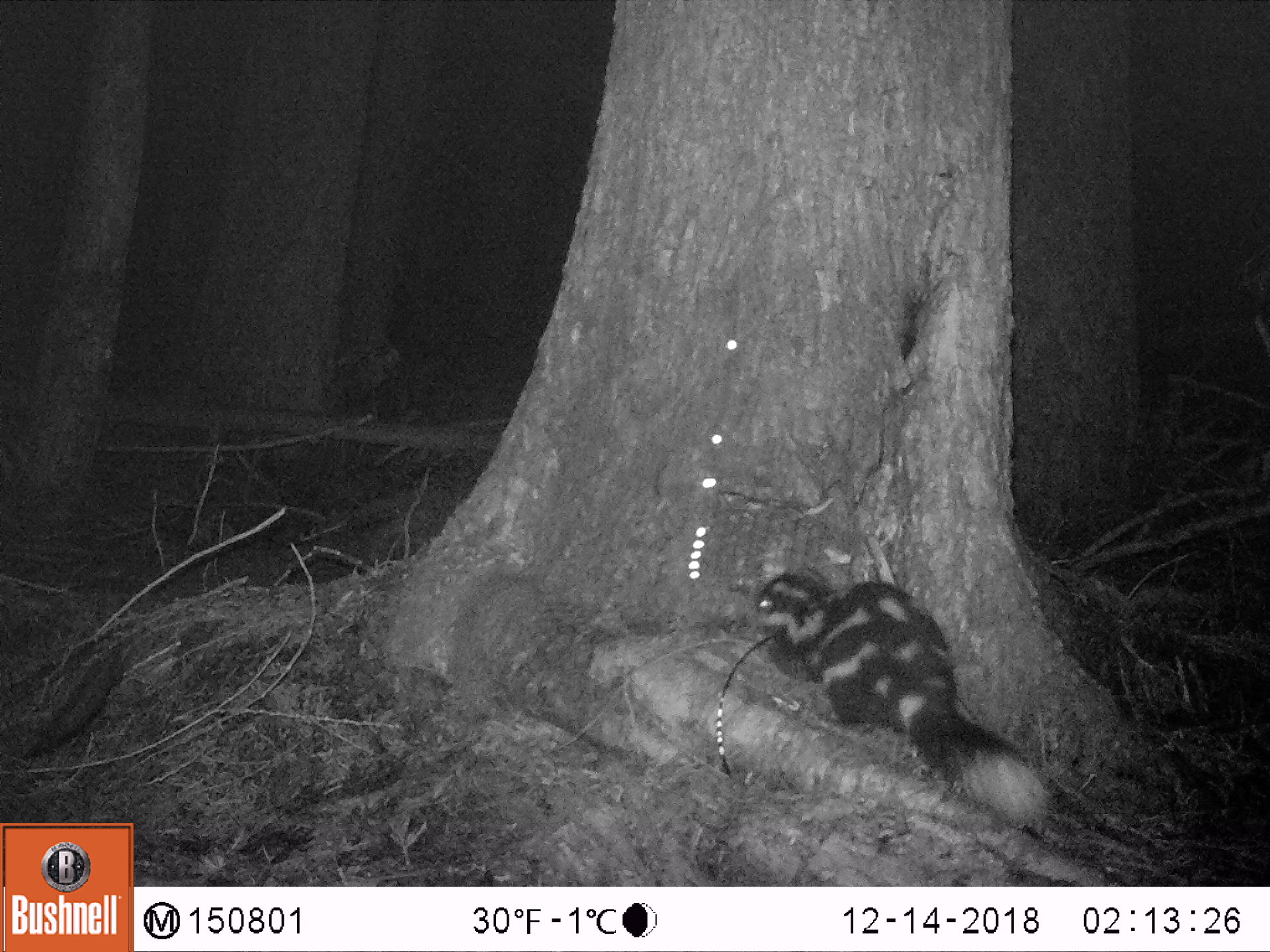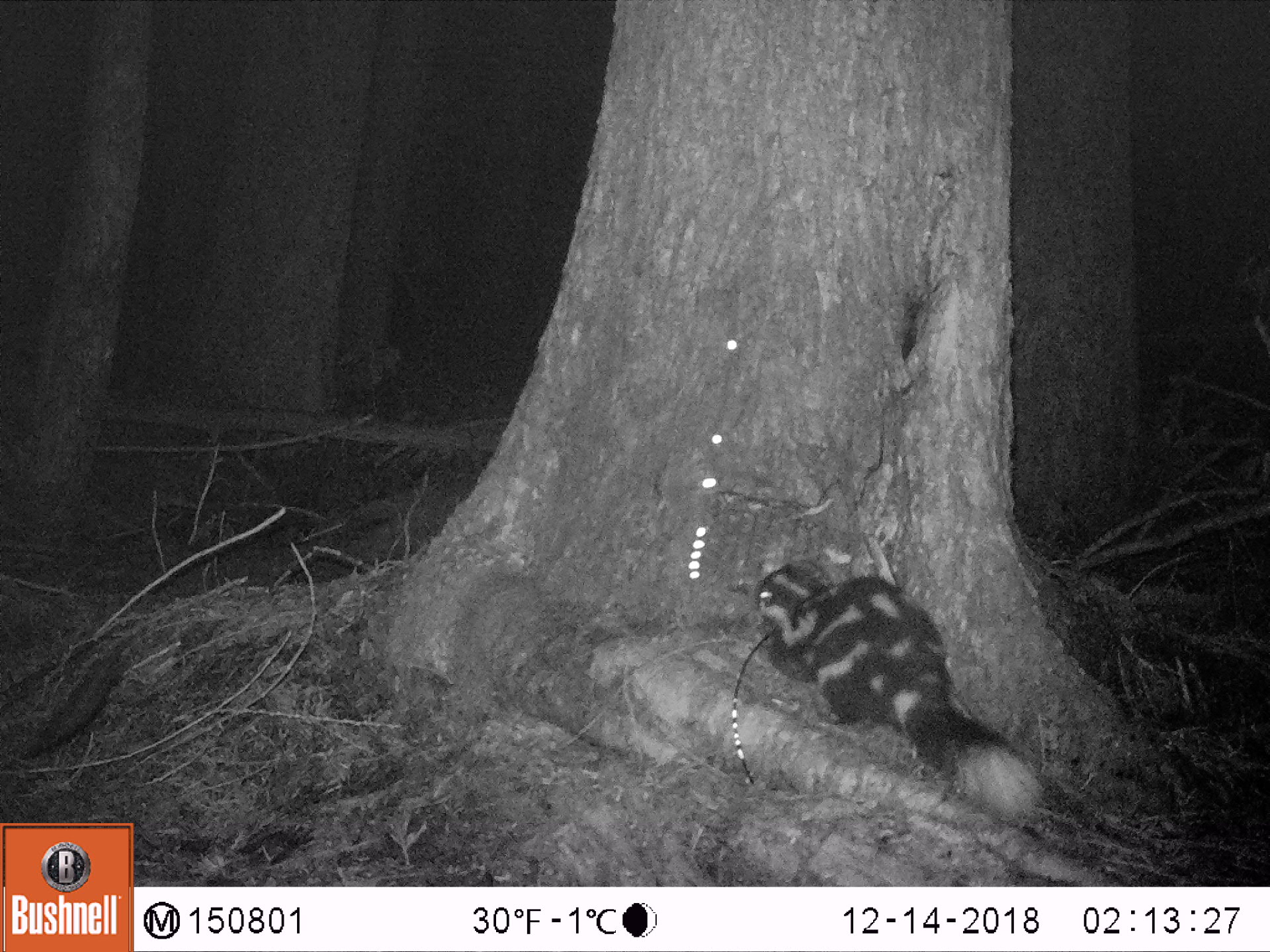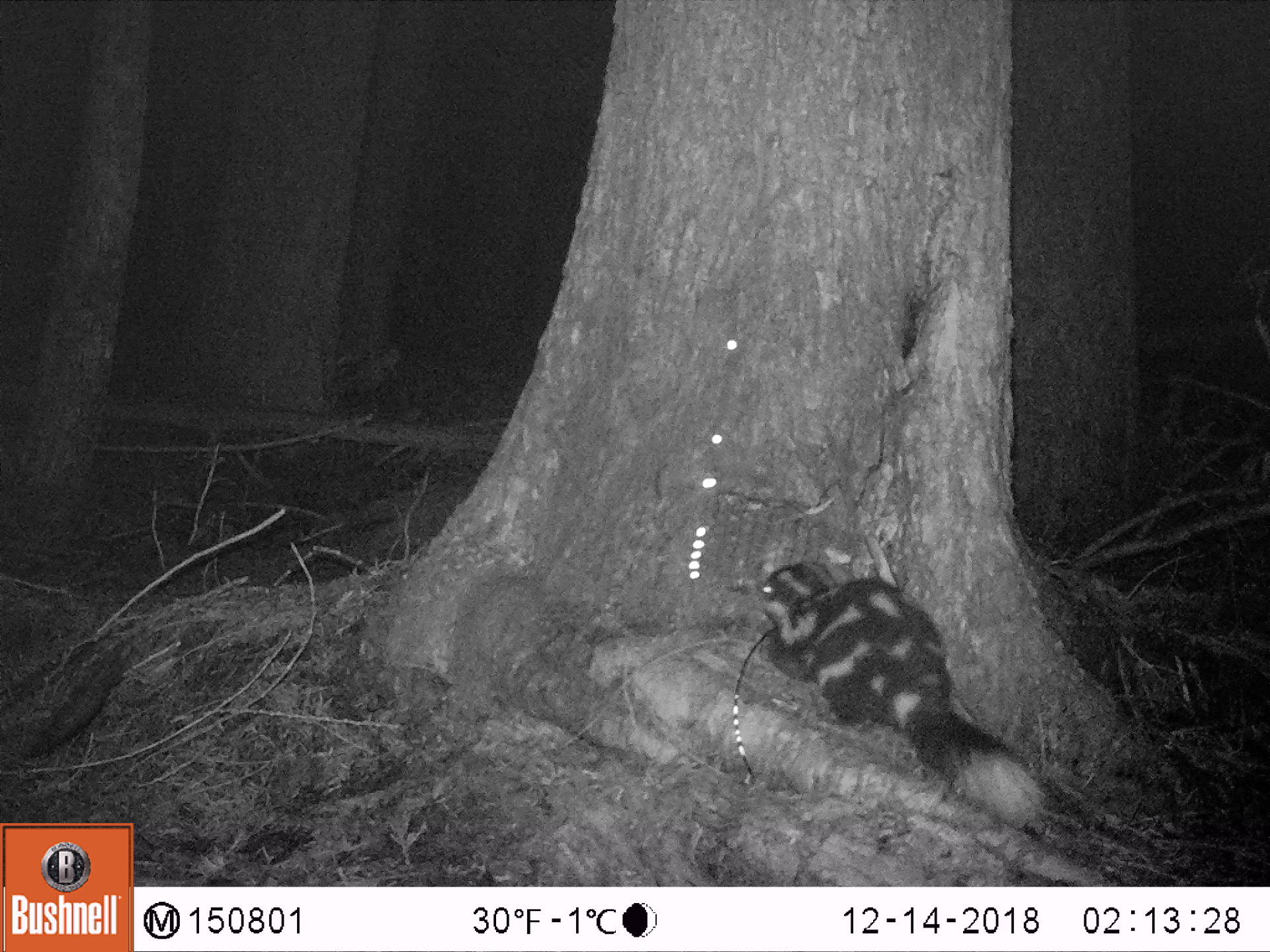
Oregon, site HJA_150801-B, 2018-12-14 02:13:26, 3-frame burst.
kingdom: Animalia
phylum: Chordata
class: Mammalia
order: Carnivora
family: Mephitidae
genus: Spilogale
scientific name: Spilogale gracilis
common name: western spotted skunk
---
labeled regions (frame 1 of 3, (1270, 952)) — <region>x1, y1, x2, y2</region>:
western spotted skunk: <region>719, 547, 1057, 827</region>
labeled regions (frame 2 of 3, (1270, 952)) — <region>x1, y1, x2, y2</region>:
western spotted skunk: <region>730, 532, 1073, 845</region>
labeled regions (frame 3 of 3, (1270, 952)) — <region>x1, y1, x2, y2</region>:
western spotted skunk: <region>748, 546, 1064, 830</region>